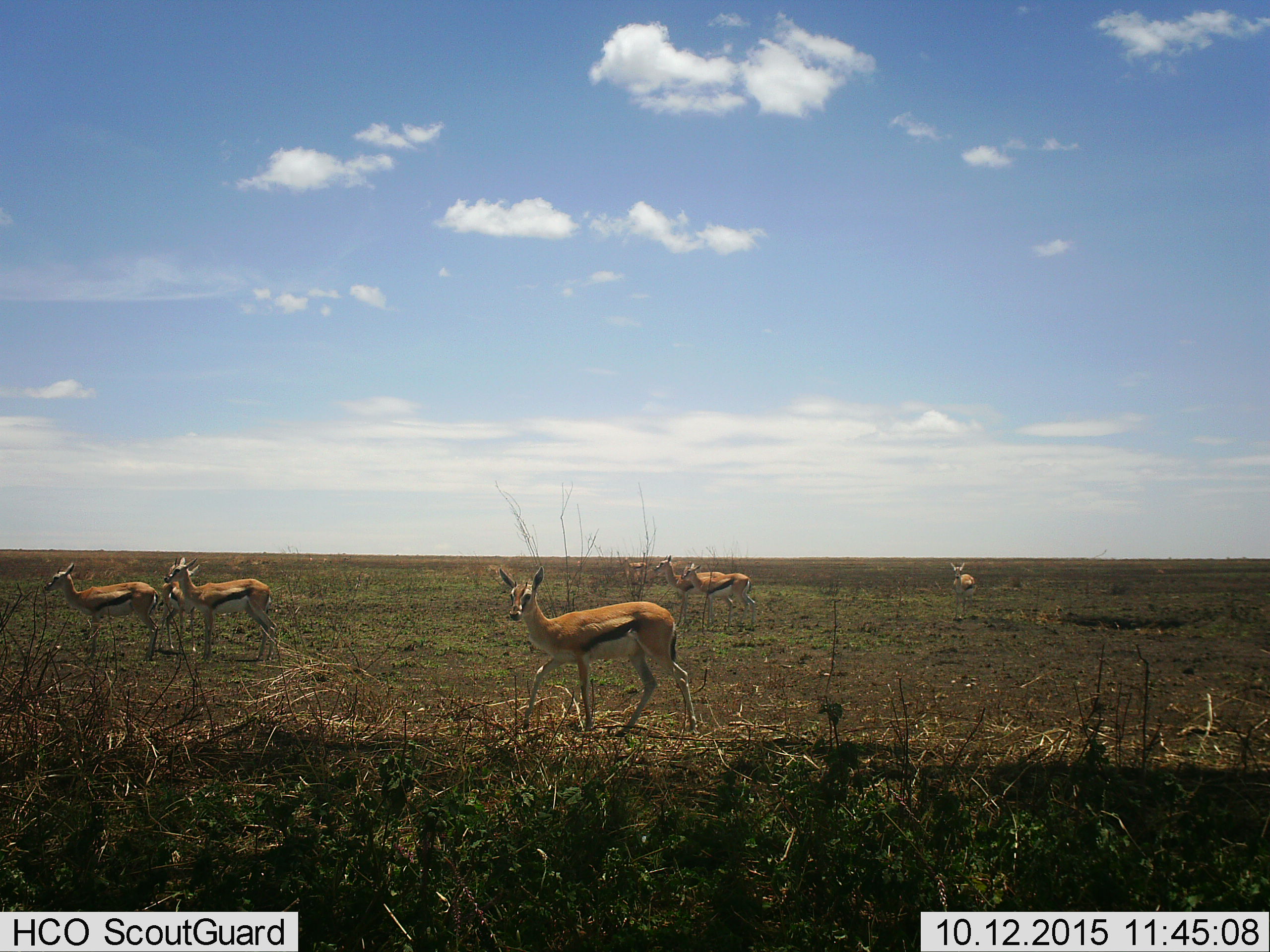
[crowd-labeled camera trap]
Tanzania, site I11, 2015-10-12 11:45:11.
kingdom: Animalia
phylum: Chordata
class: Mammalia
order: Artiodactyla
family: Bovidae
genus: Eudorcas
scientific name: Eudorcas thomsonii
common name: thomson's gazelle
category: gazellethomsons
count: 8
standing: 86%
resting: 0%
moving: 29%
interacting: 0%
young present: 57%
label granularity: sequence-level